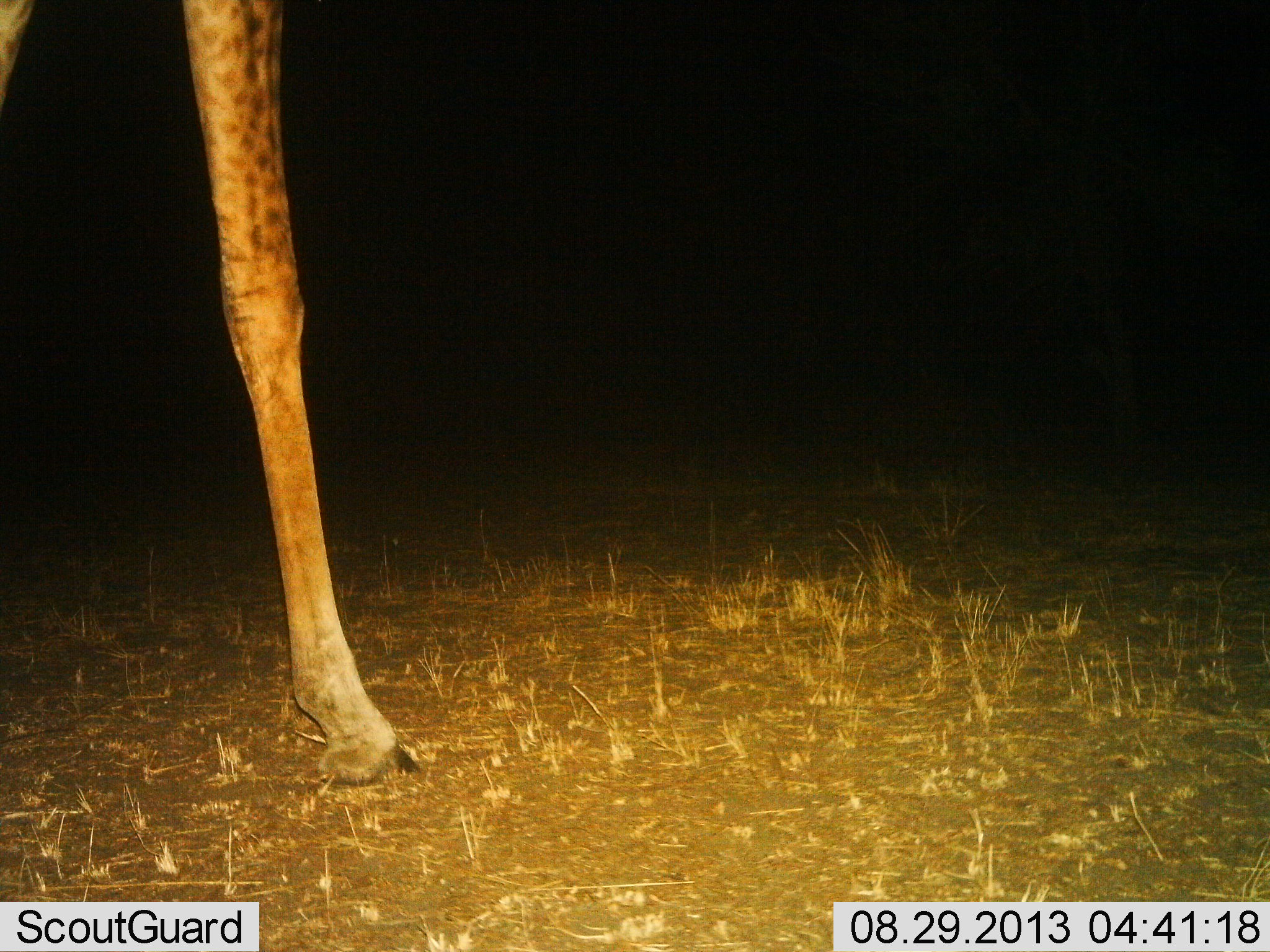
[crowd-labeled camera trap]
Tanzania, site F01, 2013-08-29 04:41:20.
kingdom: Animalia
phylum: Chordata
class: Mammalia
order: Artiodactyla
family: Giraffidae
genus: Giraffa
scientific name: Giraffa camelopardalis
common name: giraffe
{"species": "giraffe (Giraffa camelopardalis)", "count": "1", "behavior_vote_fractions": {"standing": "66%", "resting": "0%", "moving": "34%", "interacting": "0%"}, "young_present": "0%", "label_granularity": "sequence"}